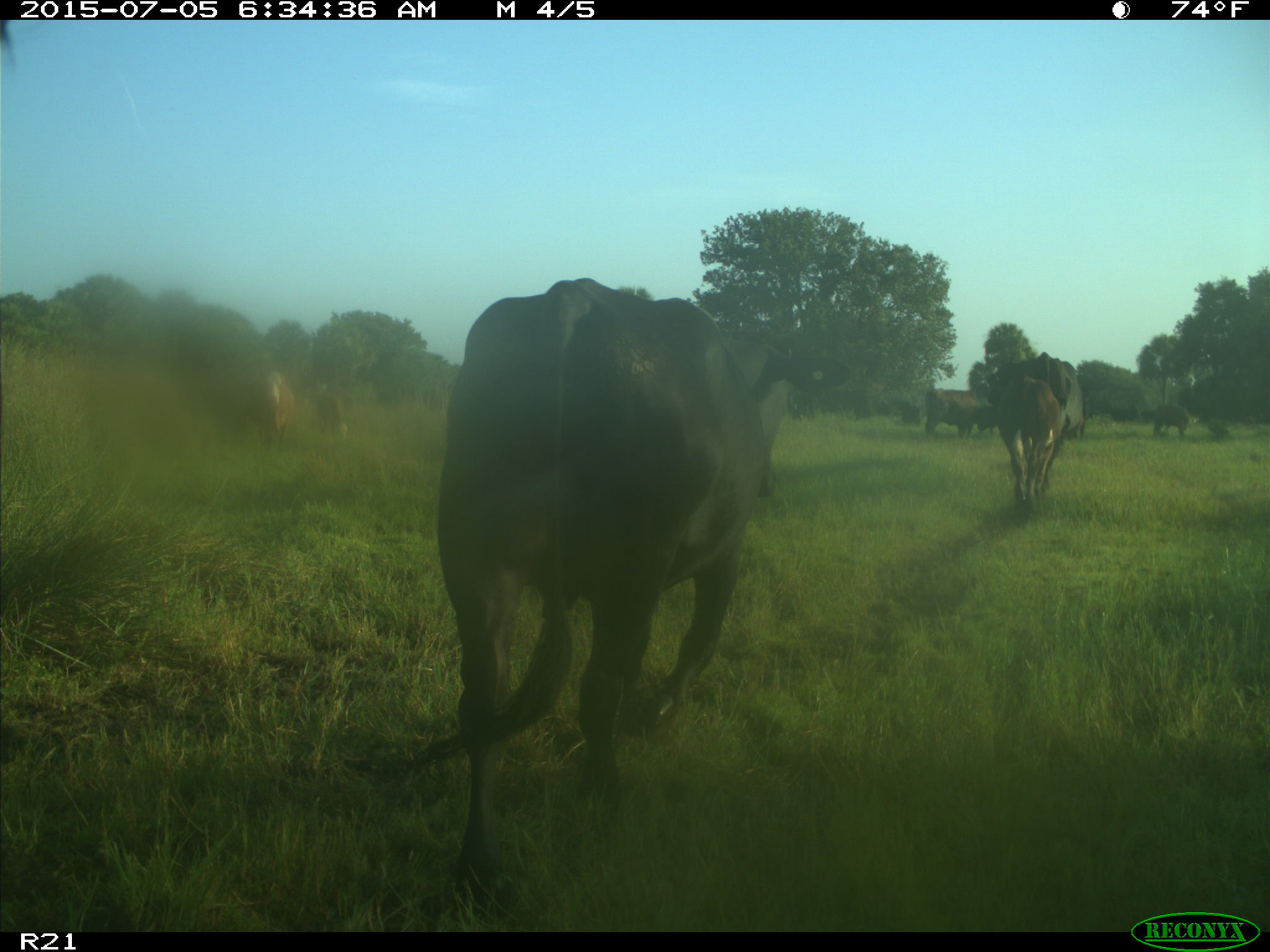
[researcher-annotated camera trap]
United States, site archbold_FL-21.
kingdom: Animalia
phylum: Chordata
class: Mammalia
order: Artiodactyla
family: Bovidae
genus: Bos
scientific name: Bos taurus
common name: domestic cow